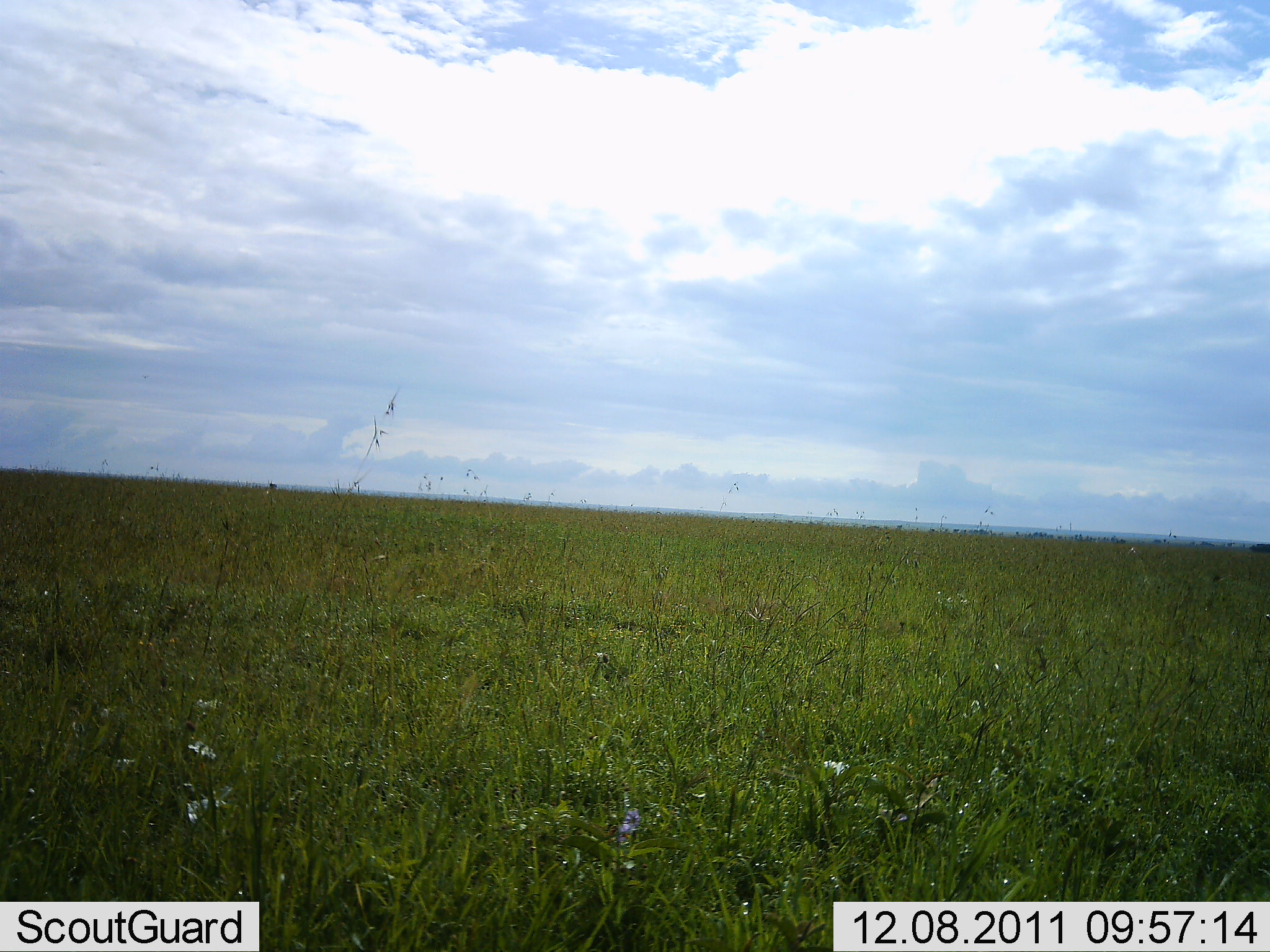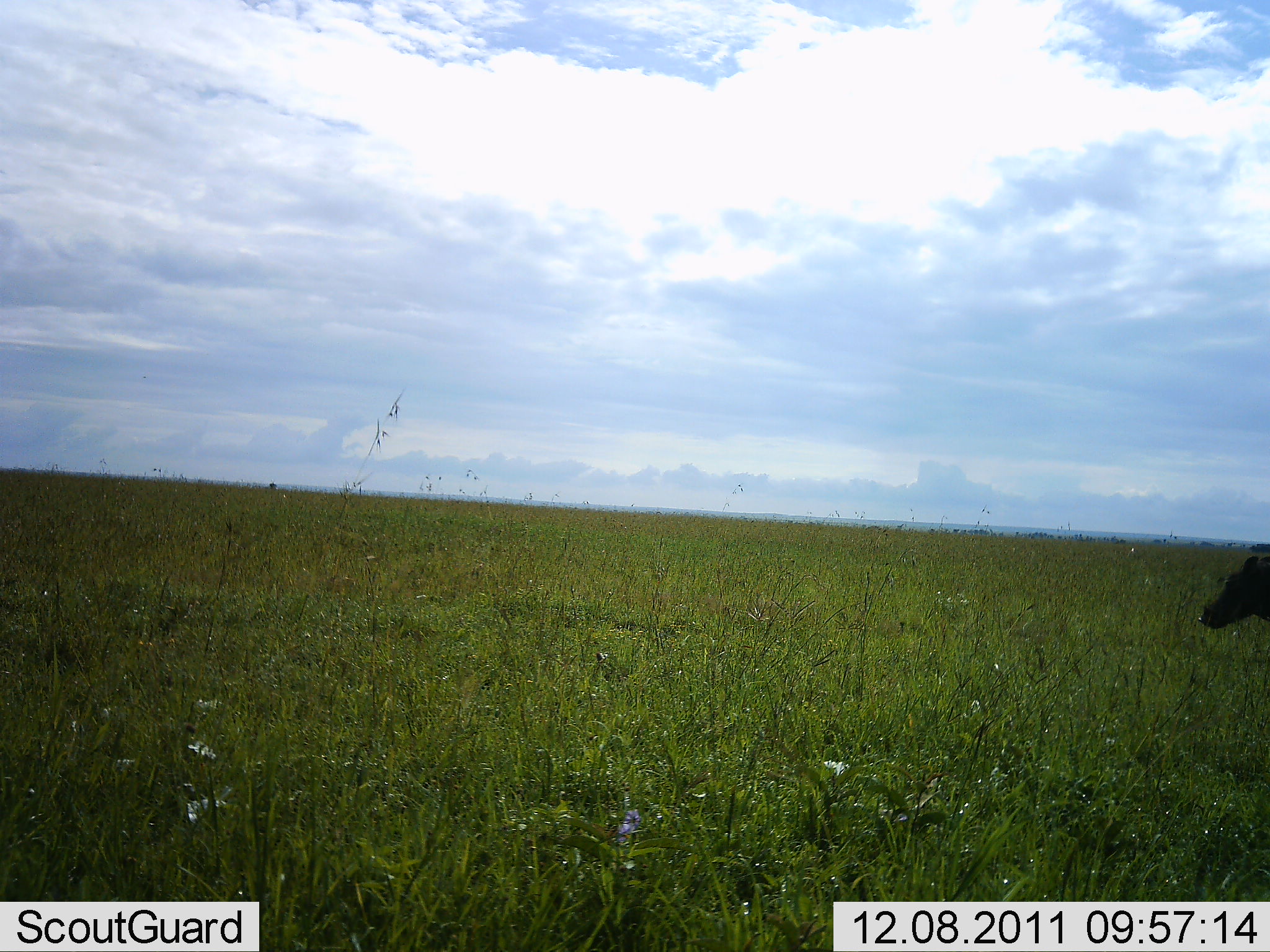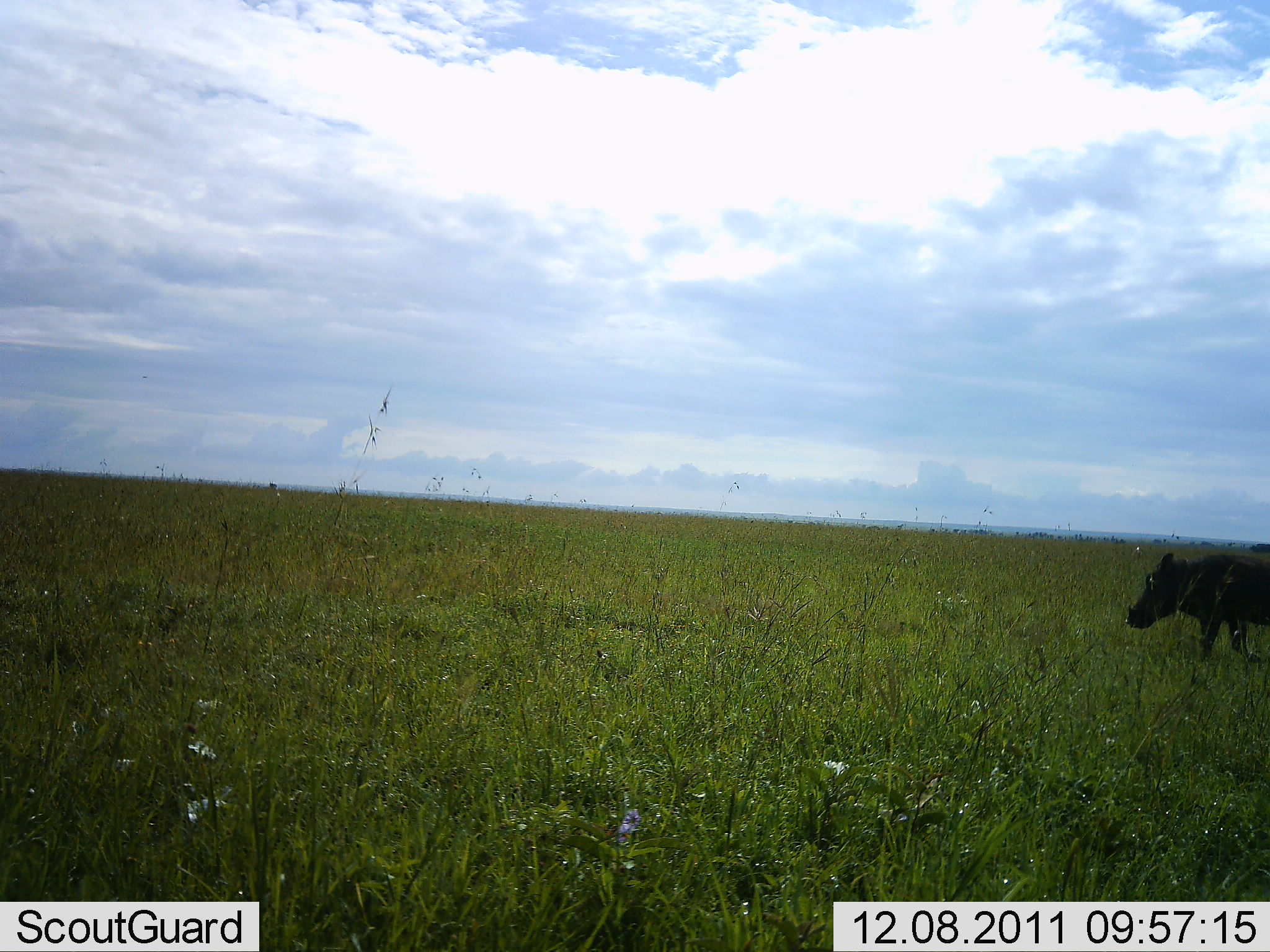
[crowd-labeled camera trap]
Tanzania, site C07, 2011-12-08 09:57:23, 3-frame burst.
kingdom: Animalia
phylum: Chordata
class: Mammalia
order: Artiodactyla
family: Suidae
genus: Phacochoerus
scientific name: Phacochoerus africanus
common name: warthog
Warthog (Phacochoerus africanus), count 1. Behavior (volunteer vote fractions): standing 0%, resting 0%, moving 100%, interacting 0%. Young present (vote fraction): 0%. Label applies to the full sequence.